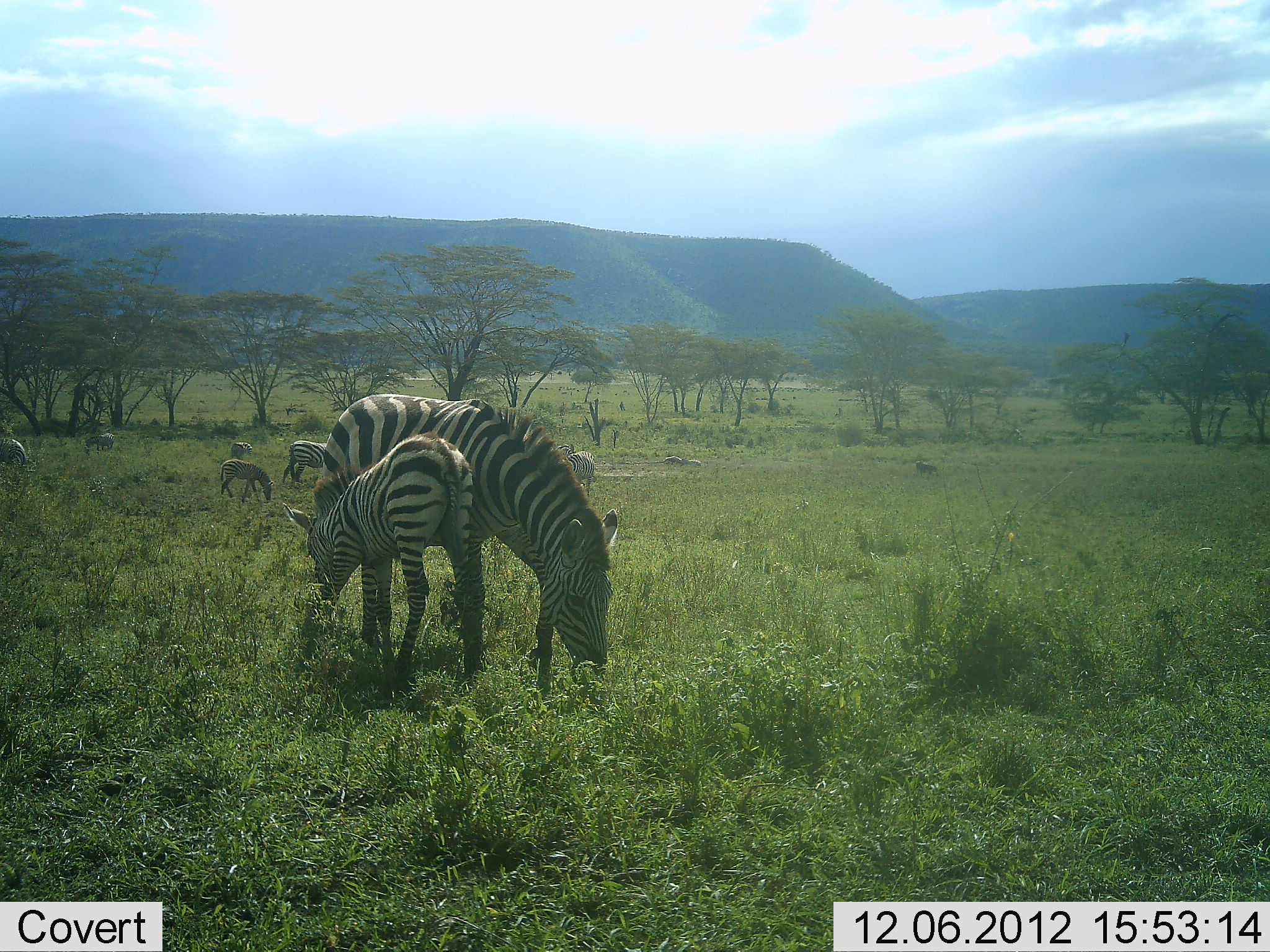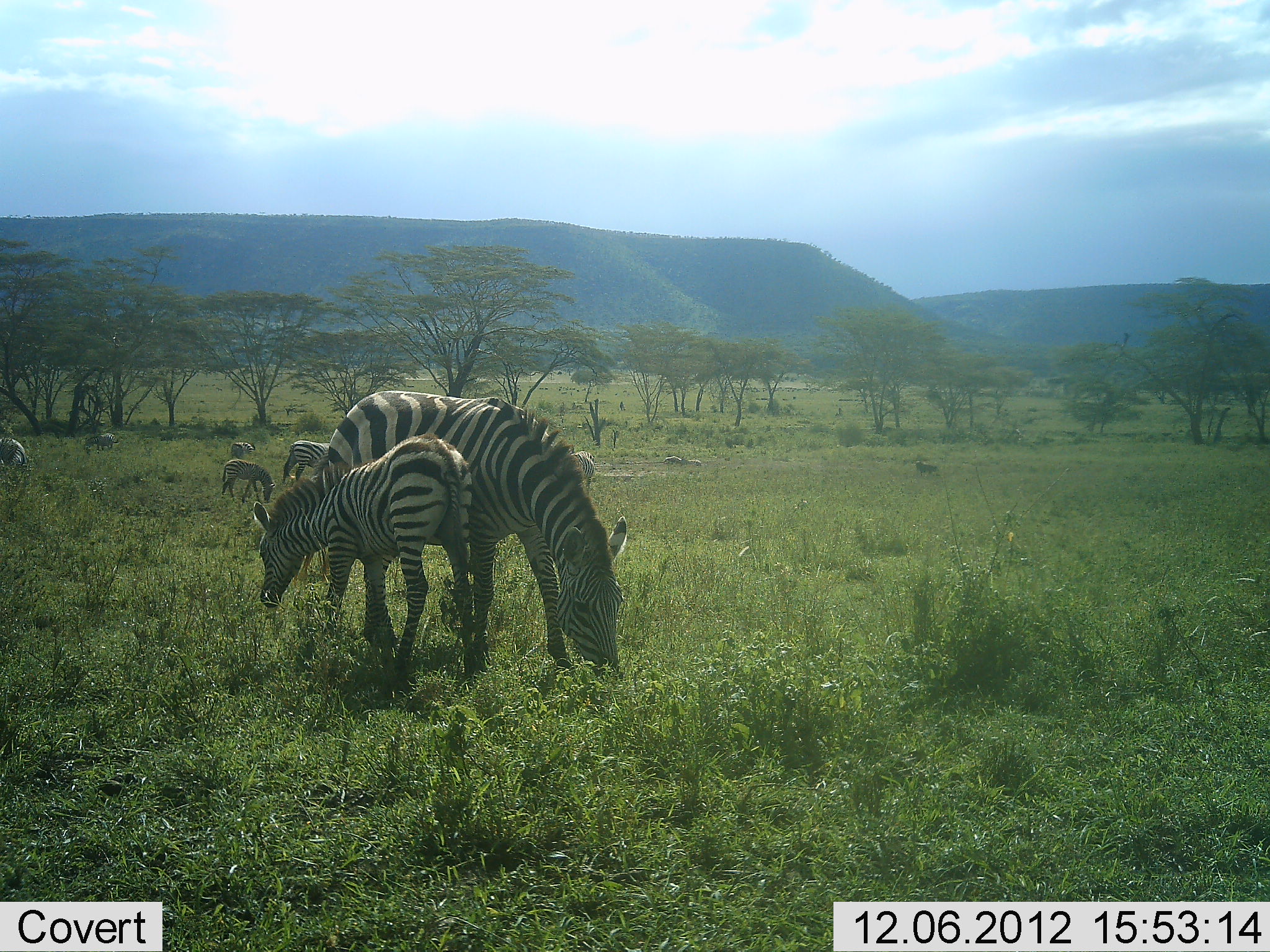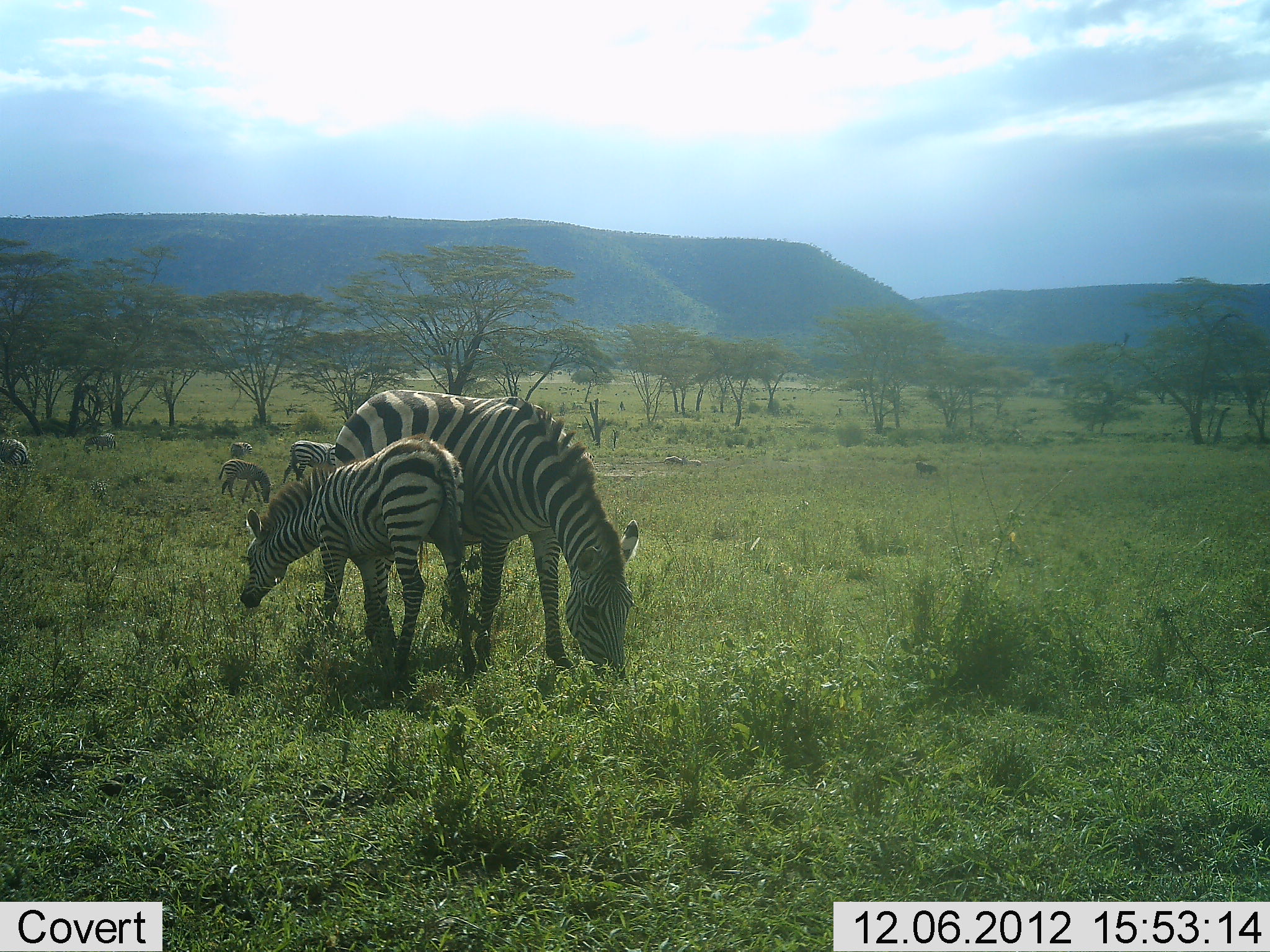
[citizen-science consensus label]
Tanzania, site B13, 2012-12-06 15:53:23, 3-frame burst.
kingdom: Animalia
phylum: Chordata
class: Mammalia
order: Perissodactyla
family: Equidae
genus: Equus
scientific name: Equus quagga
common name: plains zebra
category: zebra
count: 8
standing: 40%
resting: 10%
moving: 10%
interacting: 0%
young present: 90%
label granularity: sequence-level